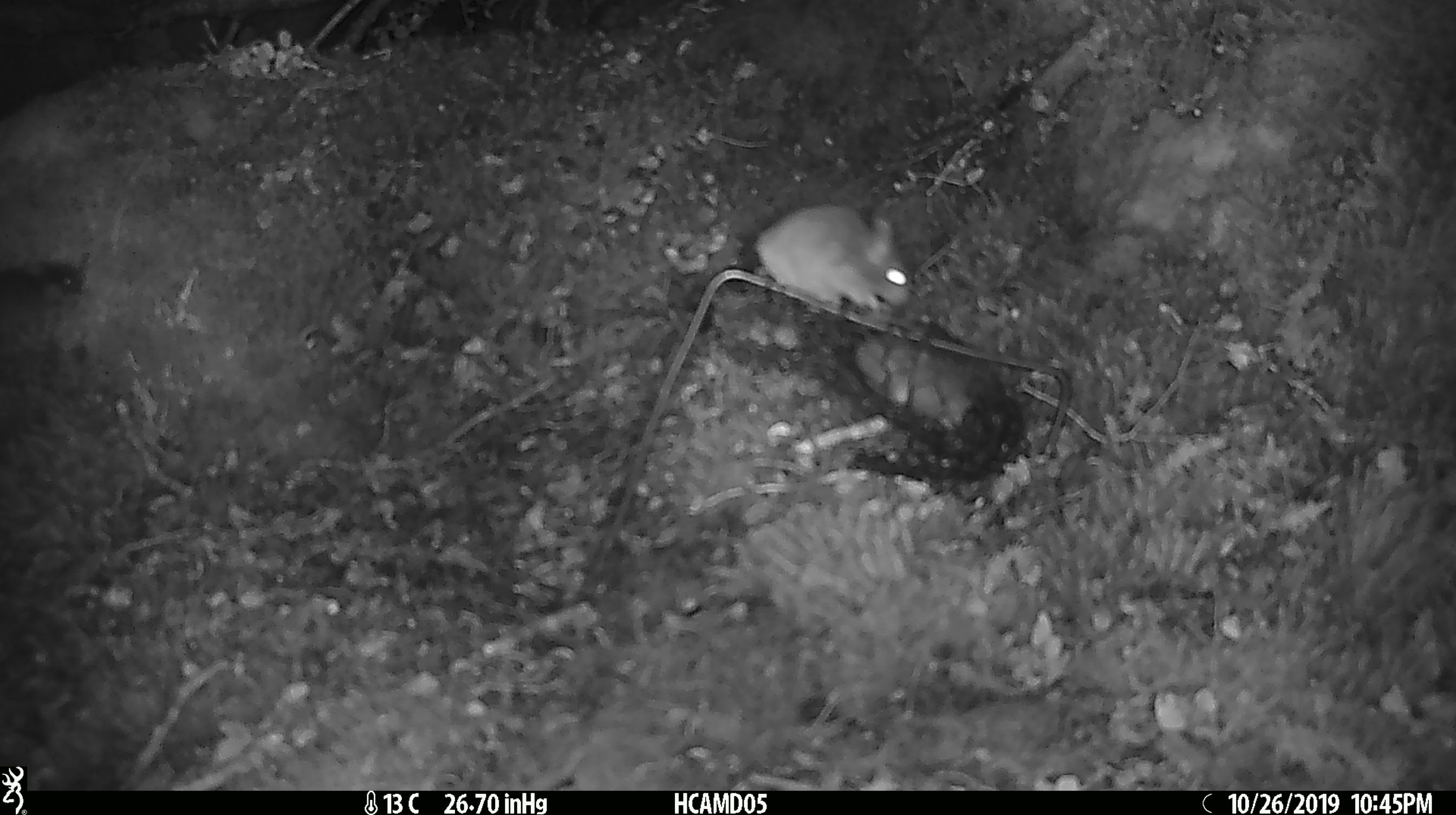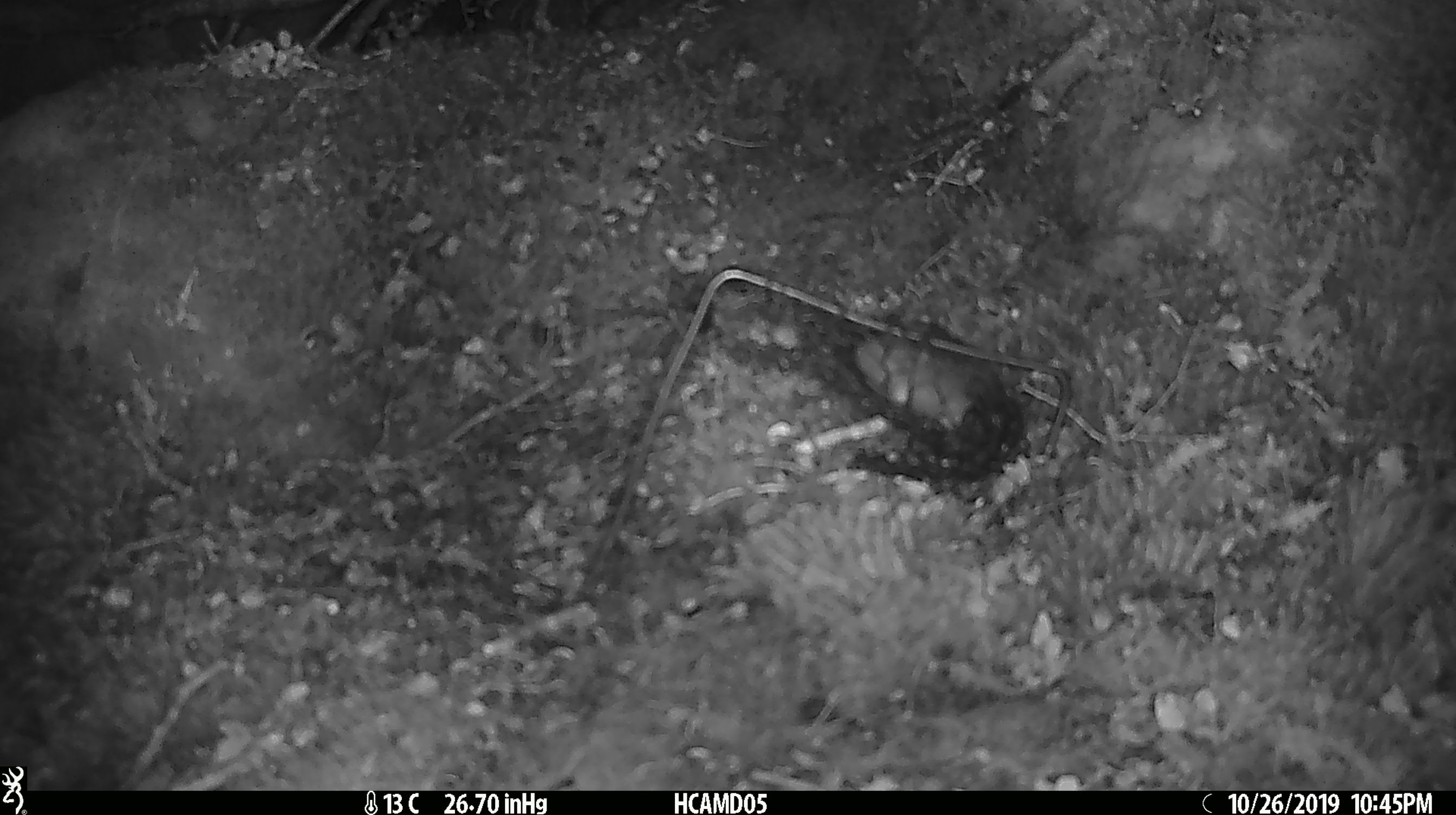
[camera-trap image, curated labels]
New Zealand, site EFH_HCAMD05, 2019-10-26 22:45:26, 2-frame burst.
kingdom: Animalia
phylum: Chordata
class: Mammalia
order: Rodentia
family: Muridae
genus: Mus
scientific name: Mus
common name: mouse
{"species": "mouse (Mus)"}